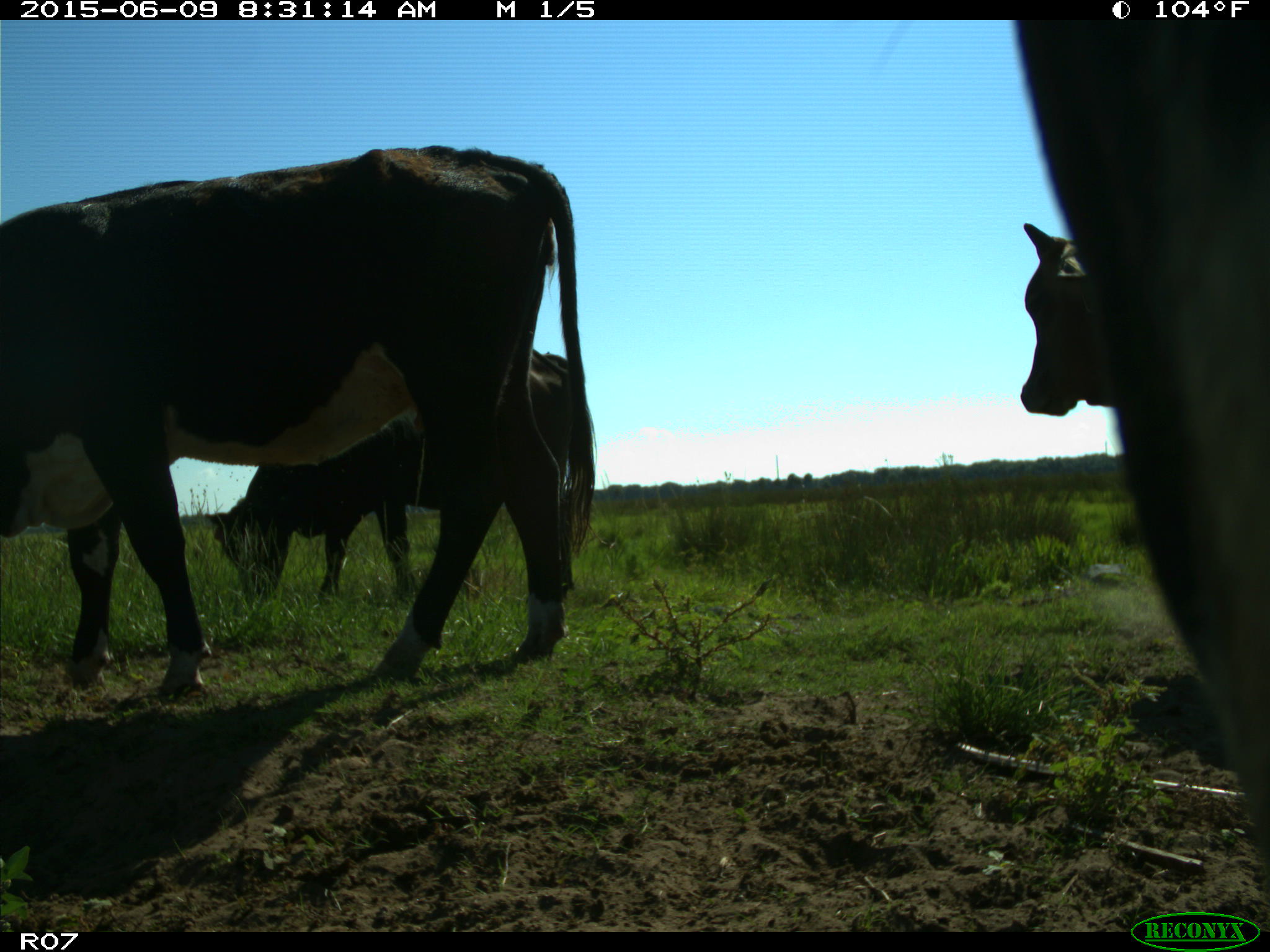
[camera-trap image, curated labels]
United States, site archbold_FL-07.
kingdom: Animalia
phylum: Chordata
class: Mammalia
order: Artiodactyla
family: Bovidae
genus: Bos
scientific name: Bos taurus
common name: domestic cow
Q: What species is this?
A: Bos taurus (domestic cow).